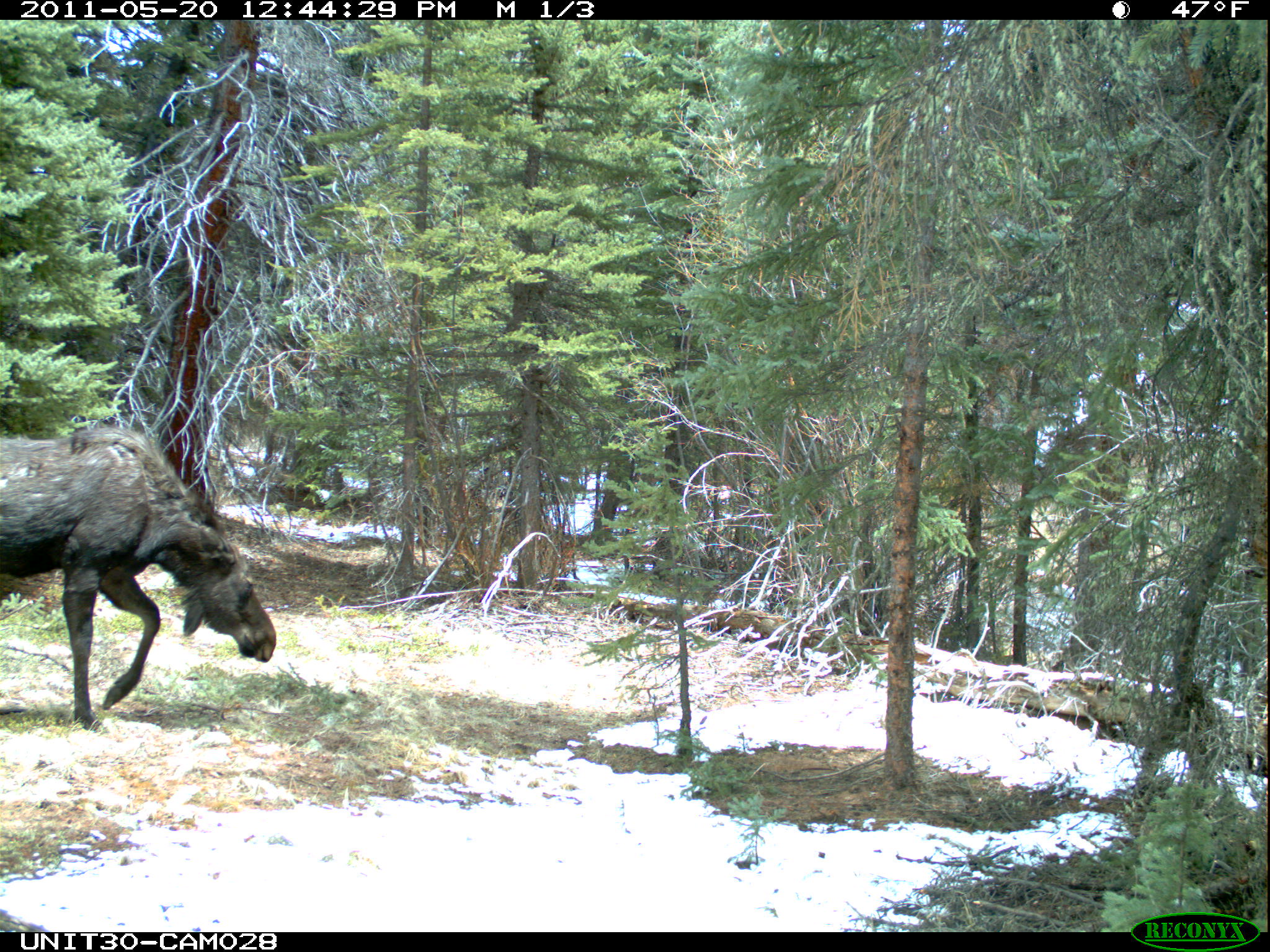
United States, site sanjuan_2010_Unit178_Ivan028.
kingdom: Animalia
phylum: Chordata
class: Mammalia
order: Artiodactyla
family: Cervidae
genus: Alces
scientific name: Alces alces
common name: moose